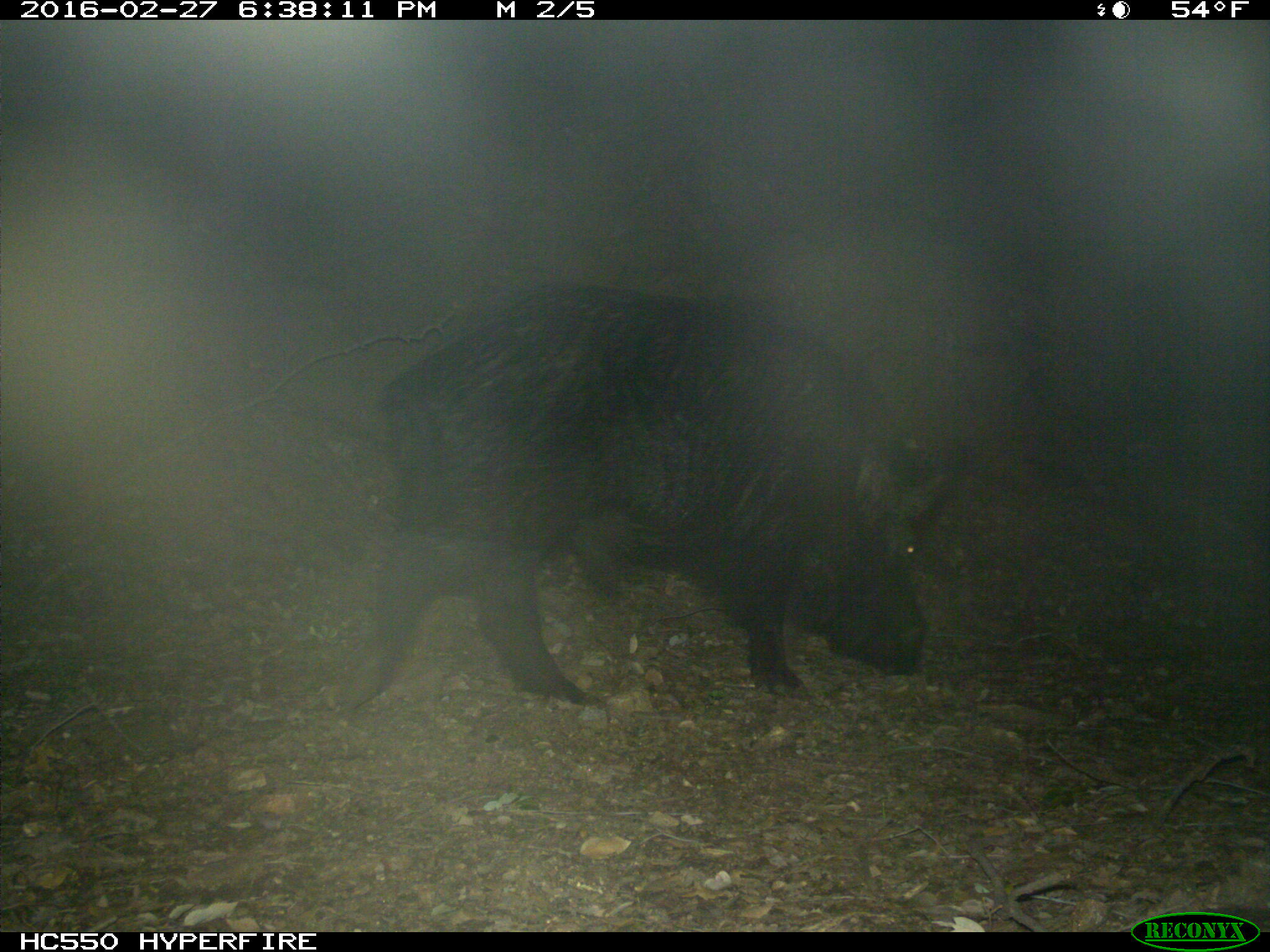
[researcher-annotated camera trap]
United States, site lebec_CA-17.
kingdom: Animalia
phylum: Chordata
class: Mammalia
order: Artiodactyla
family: Suidae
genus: Sus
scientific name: Sus scrofa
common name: wild boar